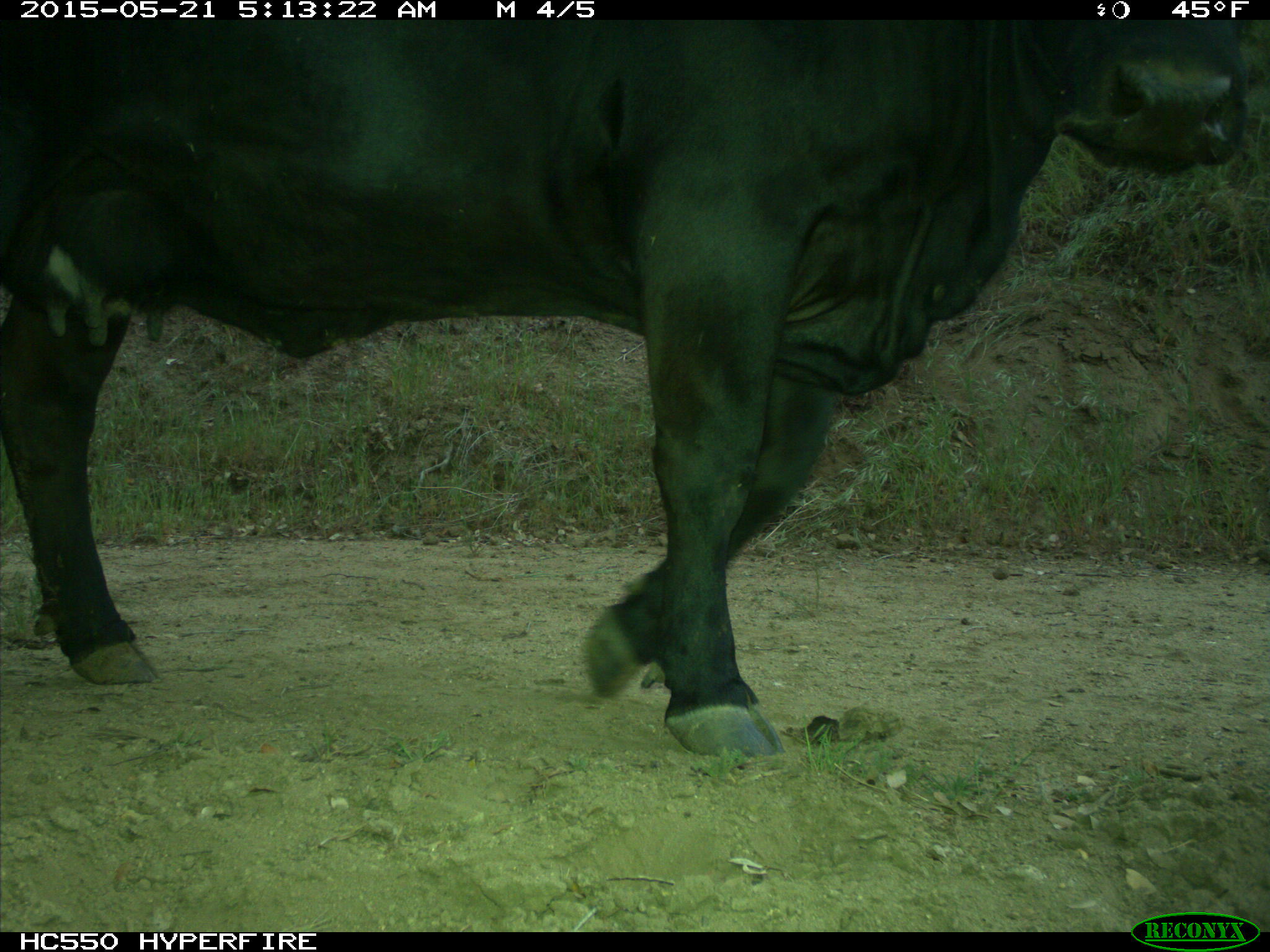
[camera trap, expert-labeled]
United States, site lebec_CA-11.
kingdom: Animalia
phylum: Chordata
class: Mammalia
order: Artiodactyla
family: Bovidae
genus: Bos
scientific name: Bos taurus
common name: domestic cow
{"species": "Bos taurus (domestic cow)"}